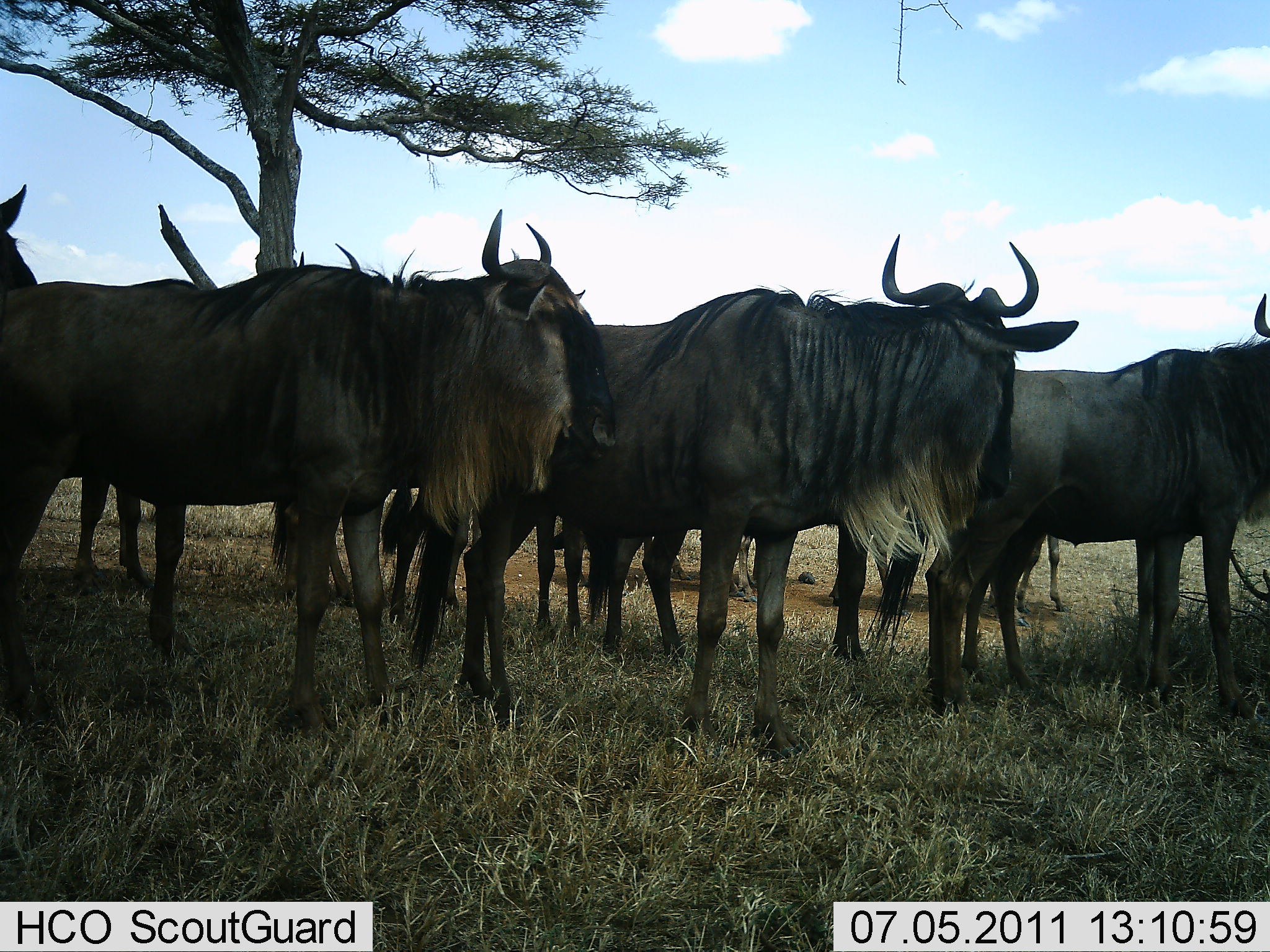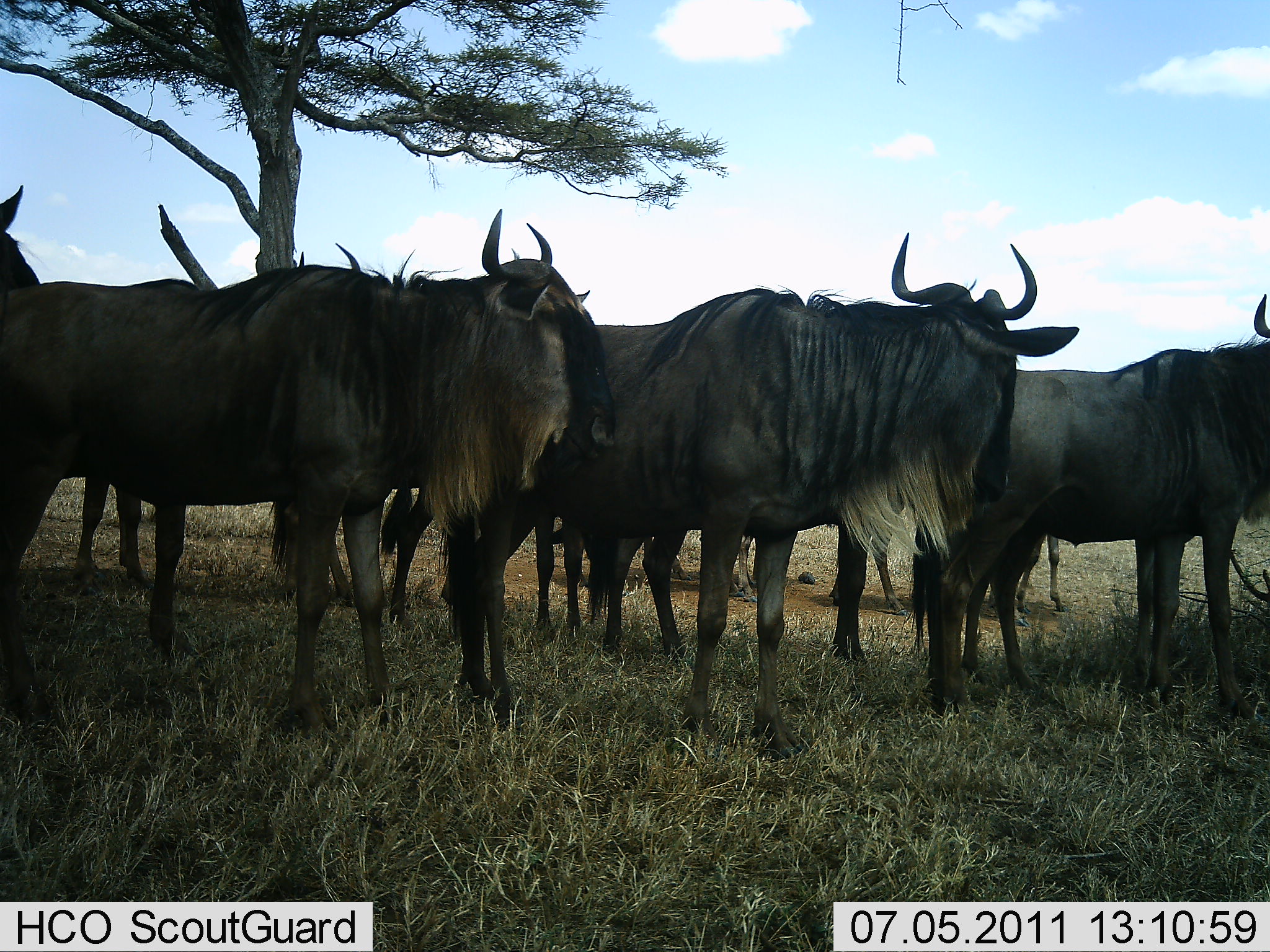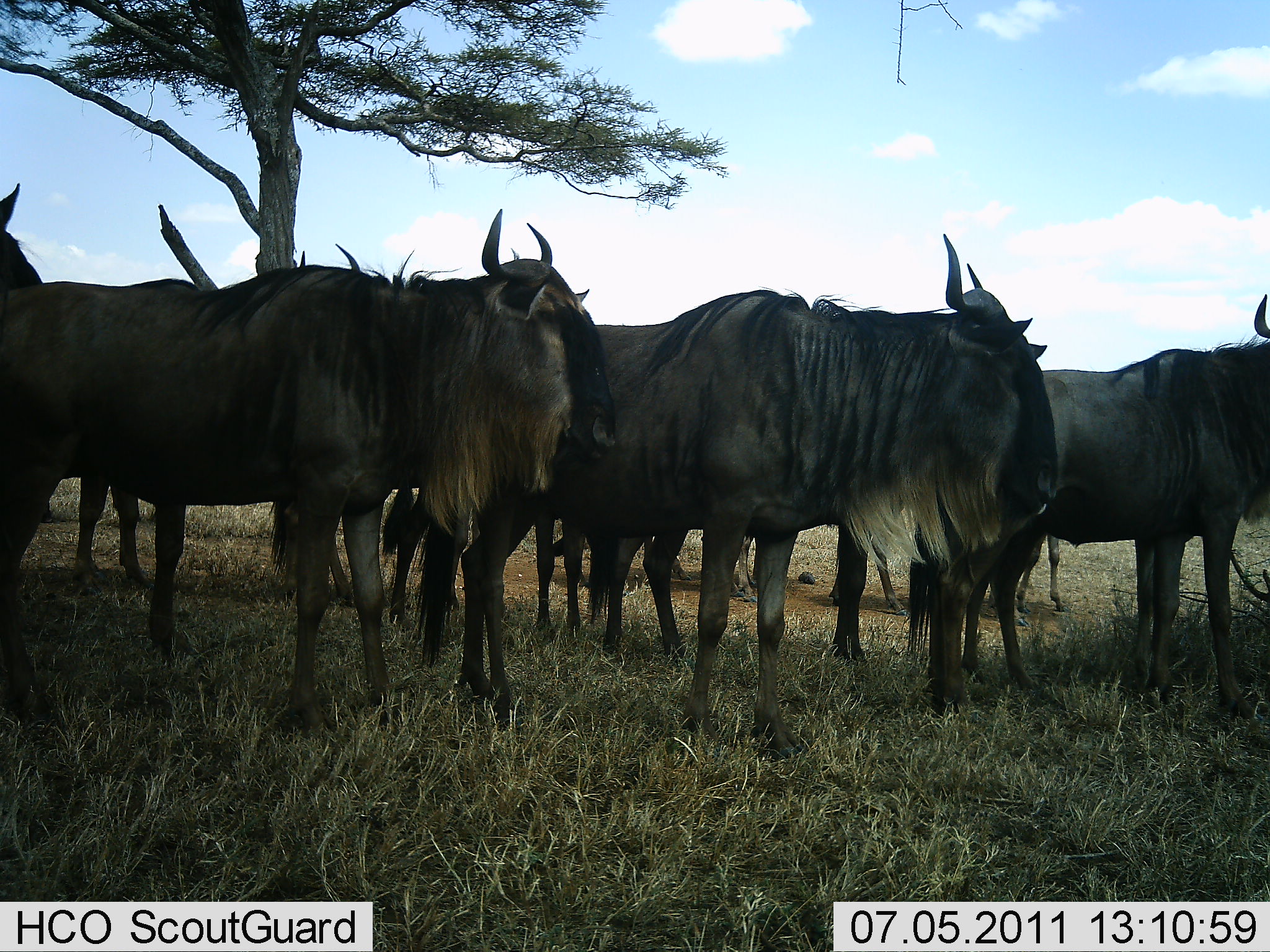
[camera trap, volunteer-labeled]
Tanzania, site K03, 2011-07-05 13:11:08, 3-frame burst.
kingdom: Animalia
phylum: Chordata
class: Mammalia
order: Artiodactyla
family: Bovidae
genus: Connochaetes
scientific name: Connochaetes taurinus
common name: blue wildebeest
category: wildebeest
Wildebeest (blue wildebeest) (Connochaetes taurinus), count 8. Behavior (volunteer vote fractions): standing 100%, resting 8%, moving 0%, interacting 0%. Young present (vote fraction): 8%. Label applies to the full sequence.